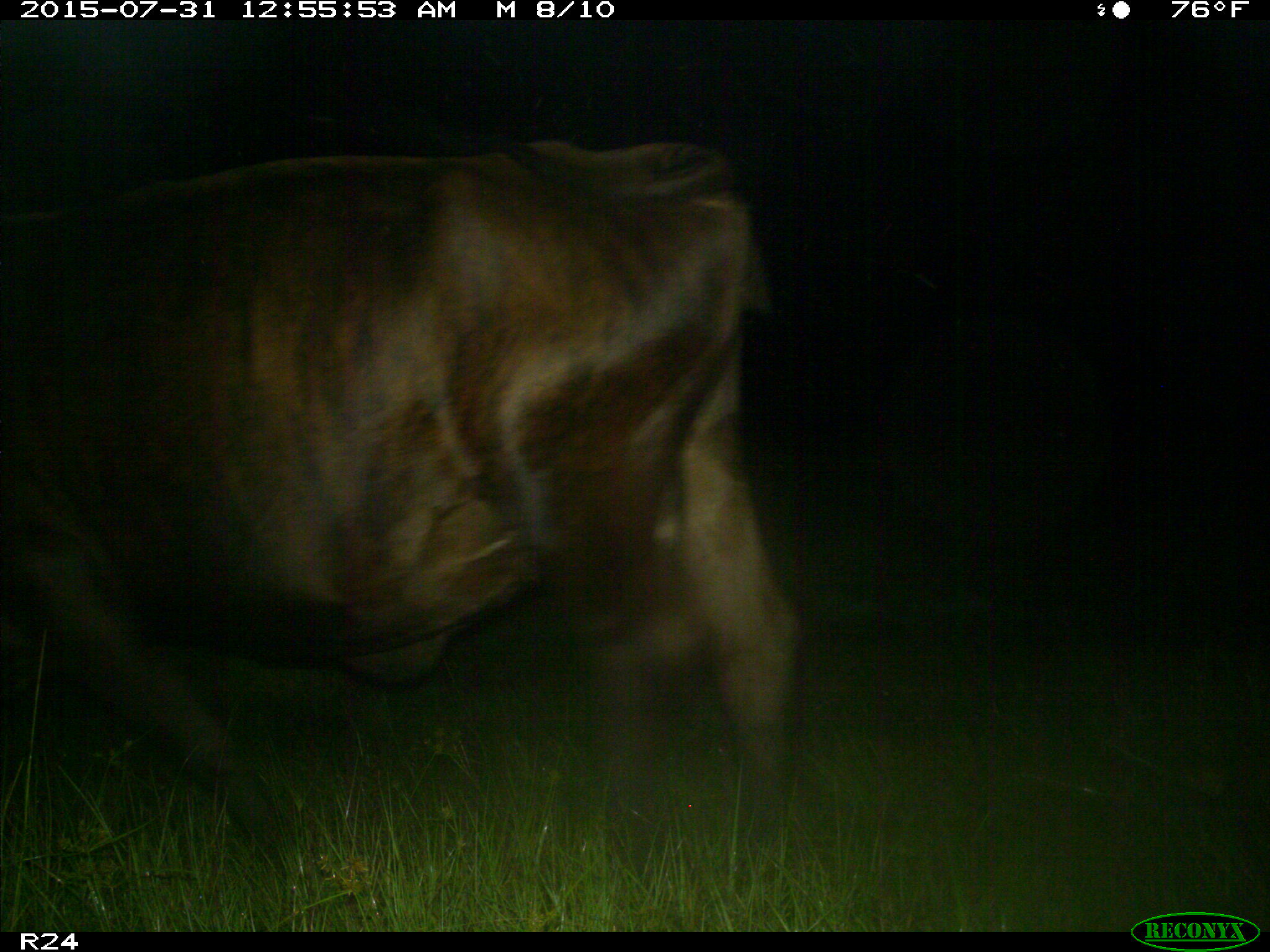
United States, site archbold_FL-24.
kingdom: Animalia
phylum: Chordata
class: Mammalia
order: Artiodactyla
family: Bovidae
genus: Bos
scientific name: Bos taurus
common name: domestic cow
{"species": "Bos taurus (domestic cow)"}